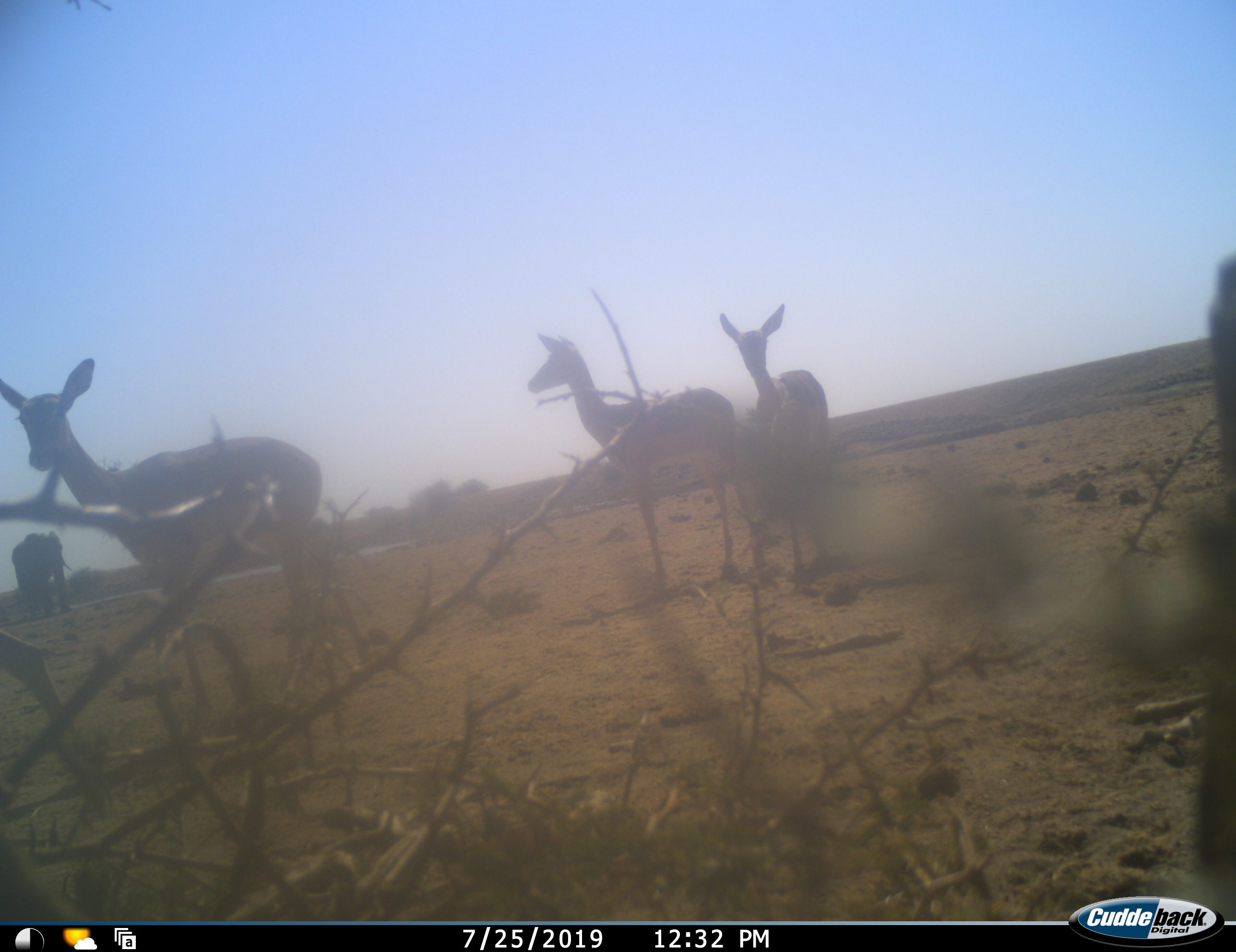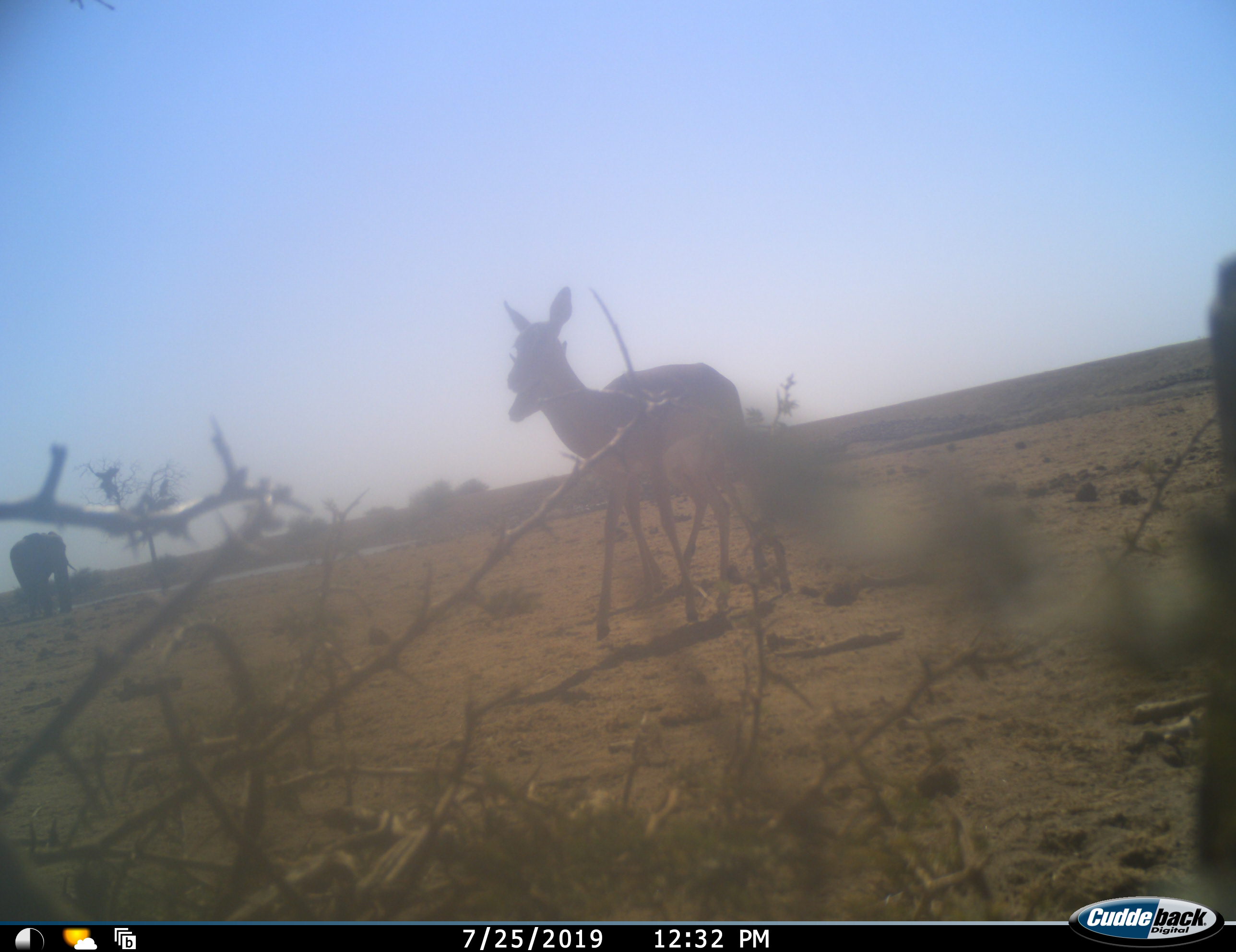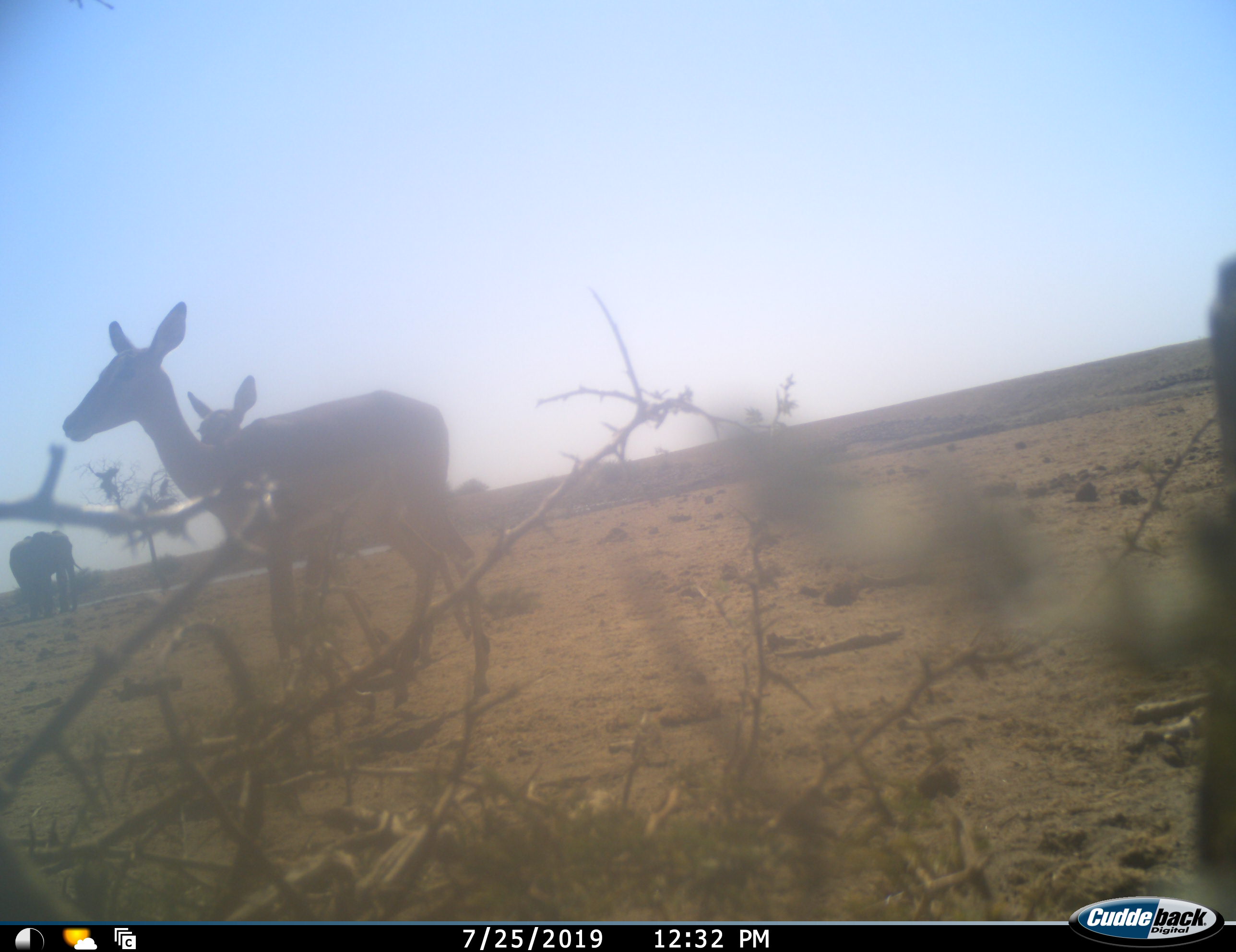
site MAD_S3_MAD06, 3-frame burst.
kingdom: Animalia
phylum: Chordata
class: Mammalia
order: Proboscidea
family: Elephantidae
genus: Loxodonta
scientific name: Loxodonta africana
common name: african bush elephant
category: elephant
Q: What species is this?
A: Elephant (african bush elephant) (Loxodonta africana).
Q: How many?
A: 1.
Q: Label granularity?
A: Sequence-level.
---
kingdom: Animalia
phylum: Chordata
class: Mammalia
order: Artiodactyla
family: Bovidae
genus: Aepyceros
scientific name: Aepyceros melampus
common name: impala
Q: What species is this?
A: Impala (Aepyceros melampus).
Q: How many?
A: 3.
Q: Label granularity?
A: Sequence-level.